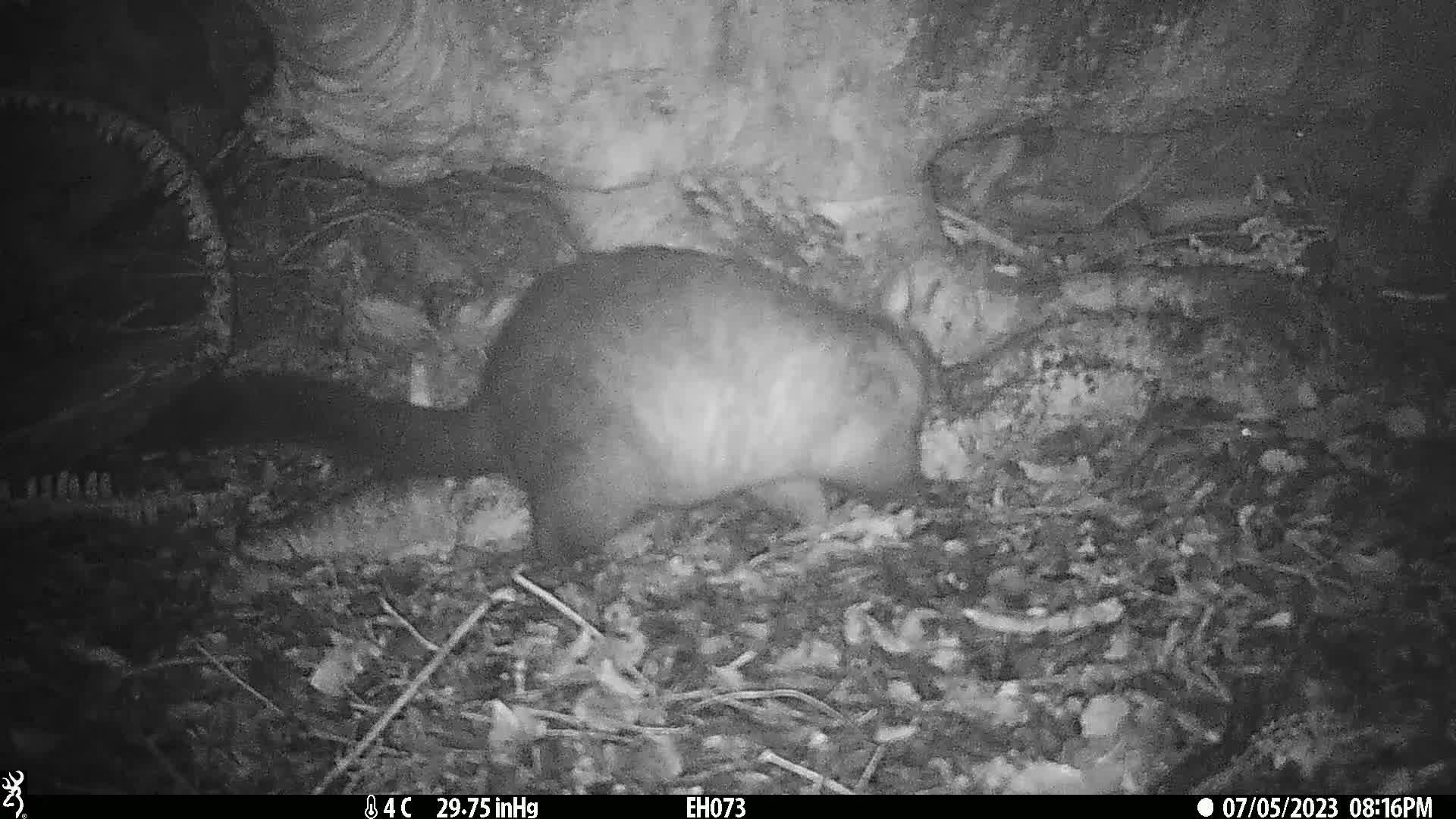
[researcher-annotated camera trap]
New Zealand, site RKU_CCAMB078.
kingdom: Animalia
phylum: Chordata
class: Mammalia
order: Diprotodontia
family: Phalangeridae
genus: Trichosurus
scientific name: Trichosurus vulpecula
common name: common brushtail possum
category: possum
Possum (common brushtail possum) (Trichosurus vulpecula).